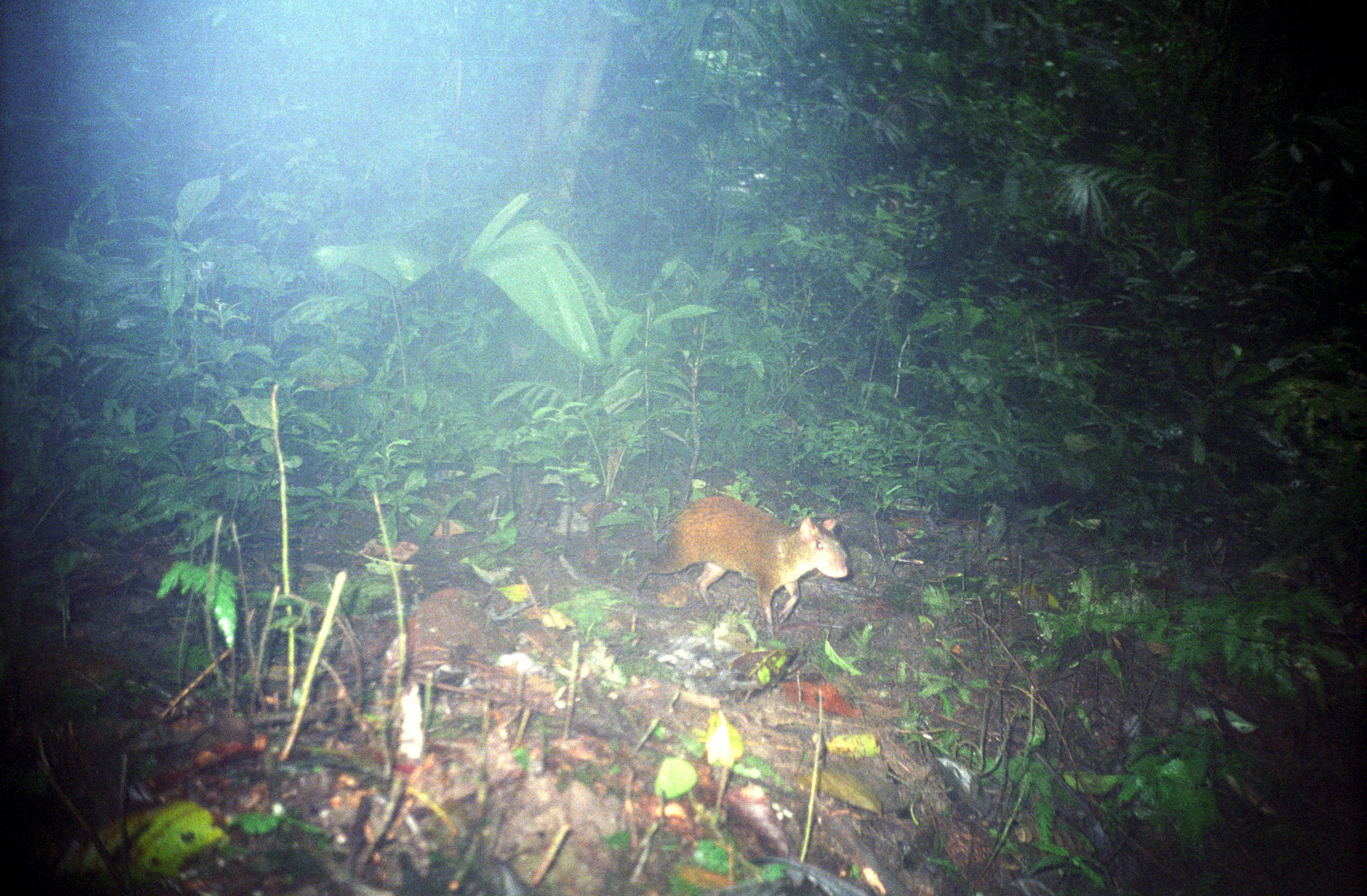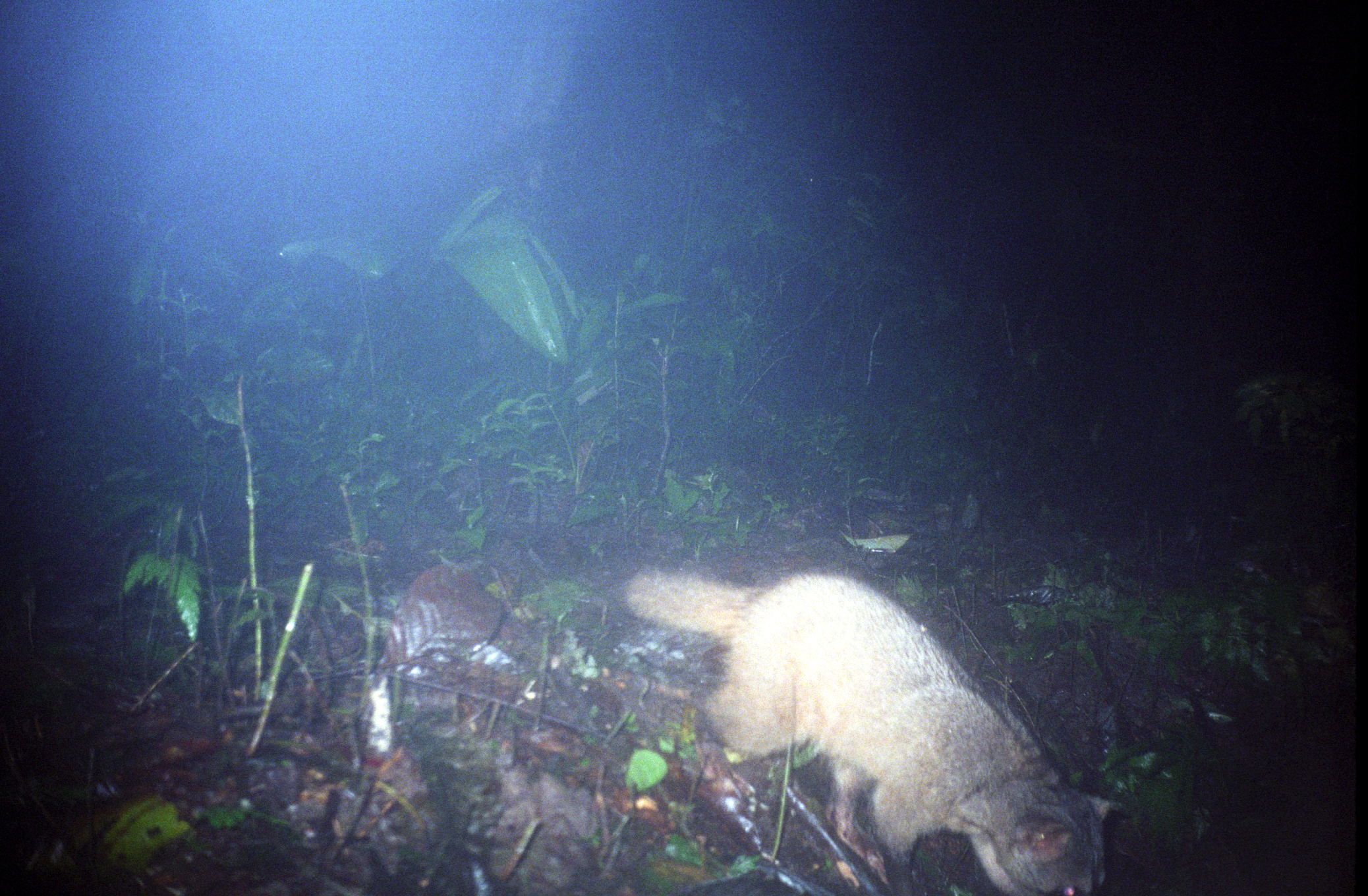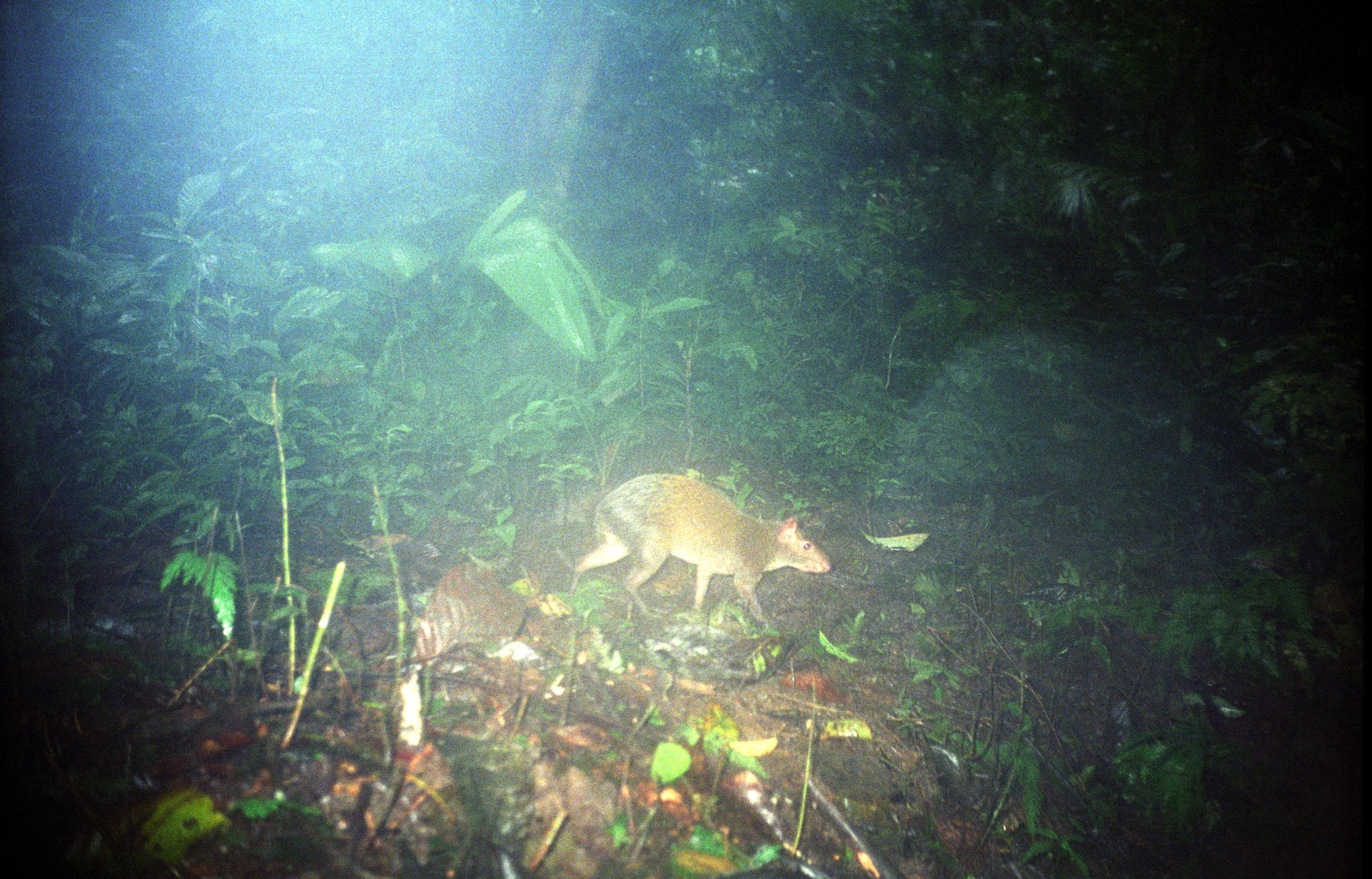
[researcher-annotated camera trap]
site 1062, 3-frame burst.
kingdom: Animalia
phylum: Chordata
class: Mammalia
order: Rodentia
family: Dasyproctidae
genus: Dasyprocta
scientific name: Dasyprocta punctata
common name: central american agouti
Dasyprocta punctata (central american agouti).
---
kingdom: Animalia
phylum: Chordata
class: Mammalia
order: Carnivora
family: Procyonidae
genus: Procyon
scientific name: Procyon cancrivorus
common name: crab-eating raccoon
Procyon cancrivorus (crab-eating raccoon).